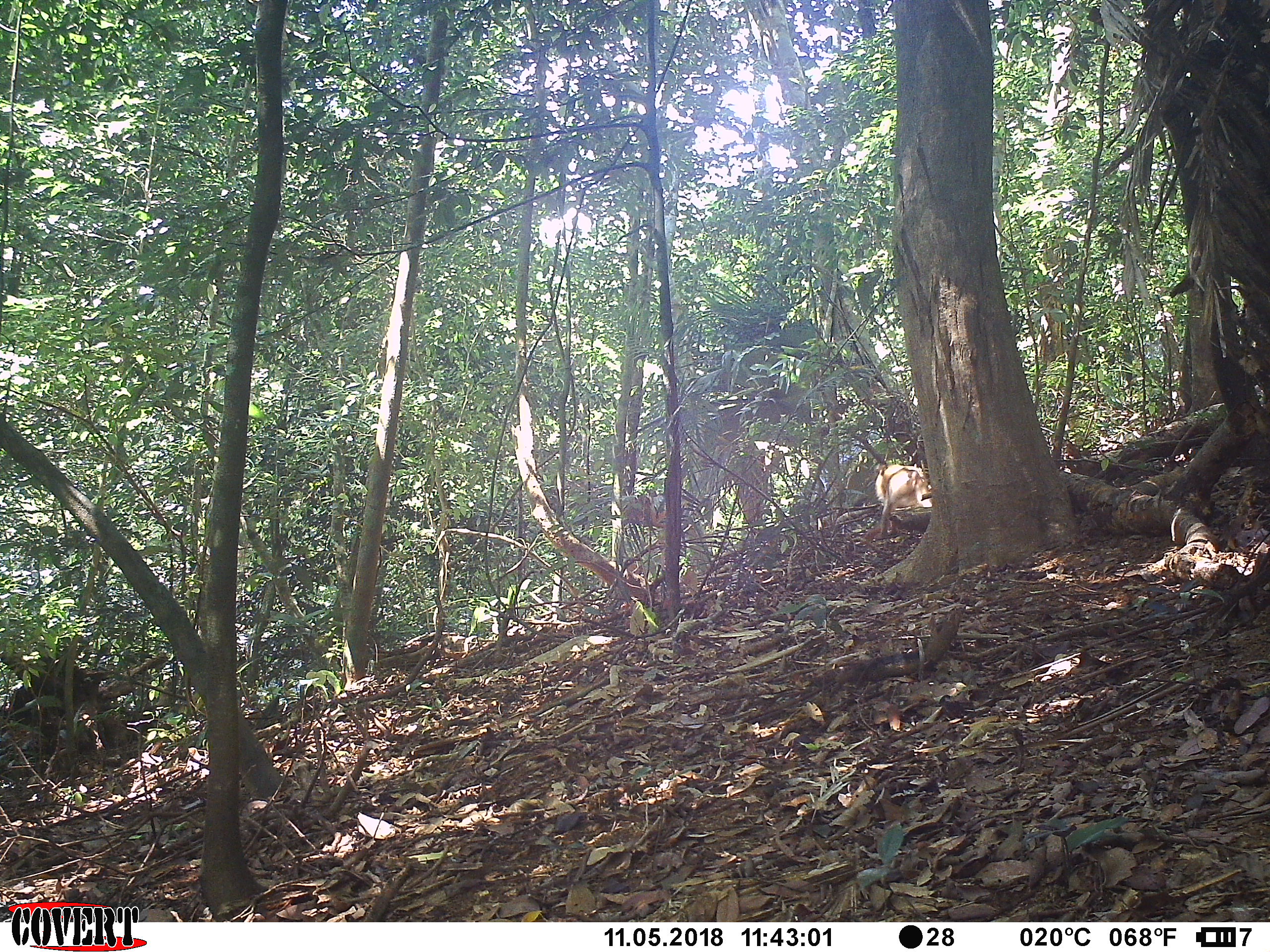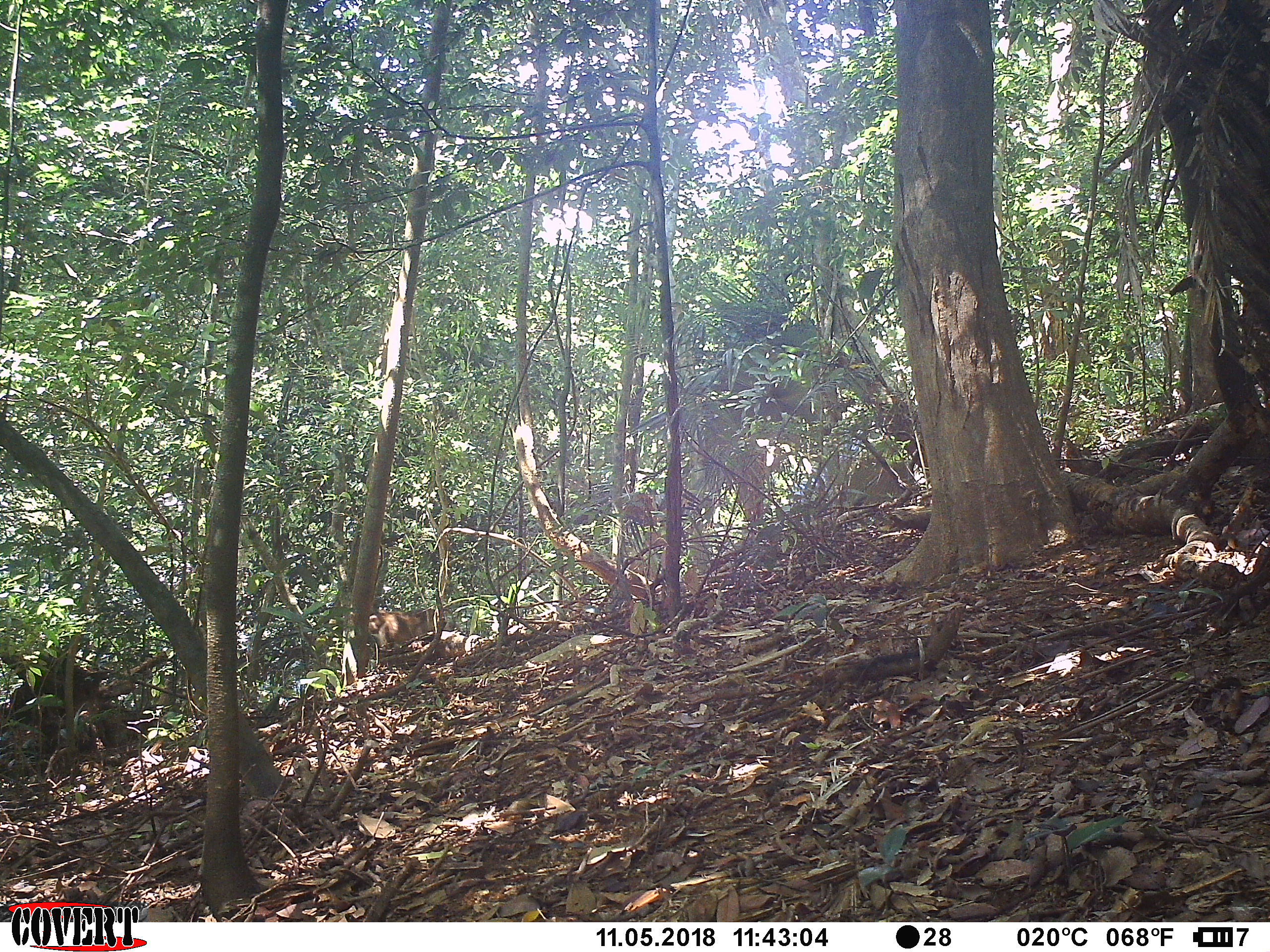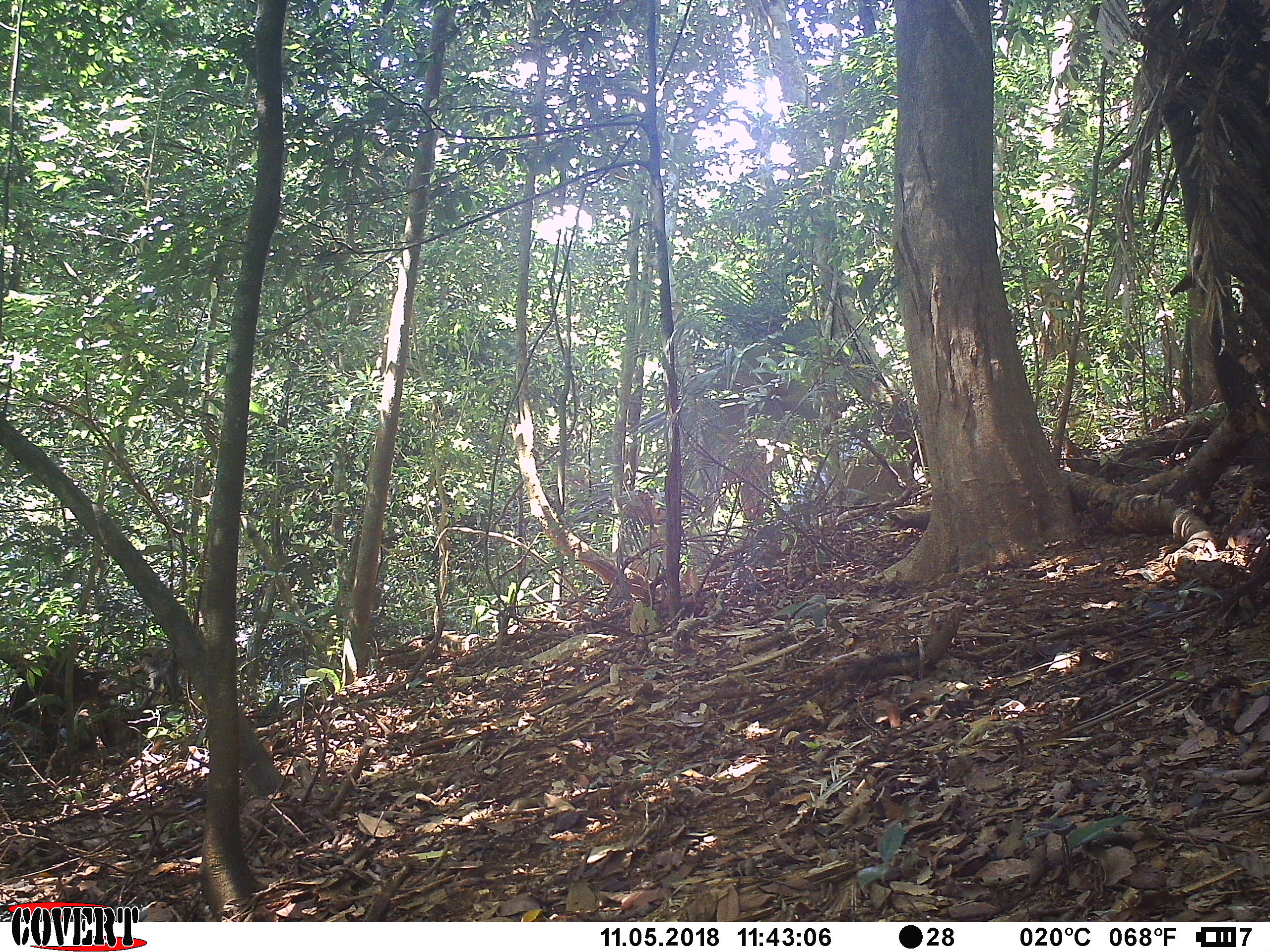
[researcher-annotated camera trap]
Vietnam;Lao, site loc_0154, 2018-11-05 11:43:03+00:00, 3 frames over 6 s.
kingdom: Animalia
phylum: Chordata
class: Mammalia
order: Primates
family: Cercopithecidae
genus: Macaca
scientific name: Macaca nemestrina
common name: pig-tailed macaque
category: pig tailed macaque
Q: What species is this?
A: Pig tailed macaque (pig-tailed macaque) (Macaca nemestrina).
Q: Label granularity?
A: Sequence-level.